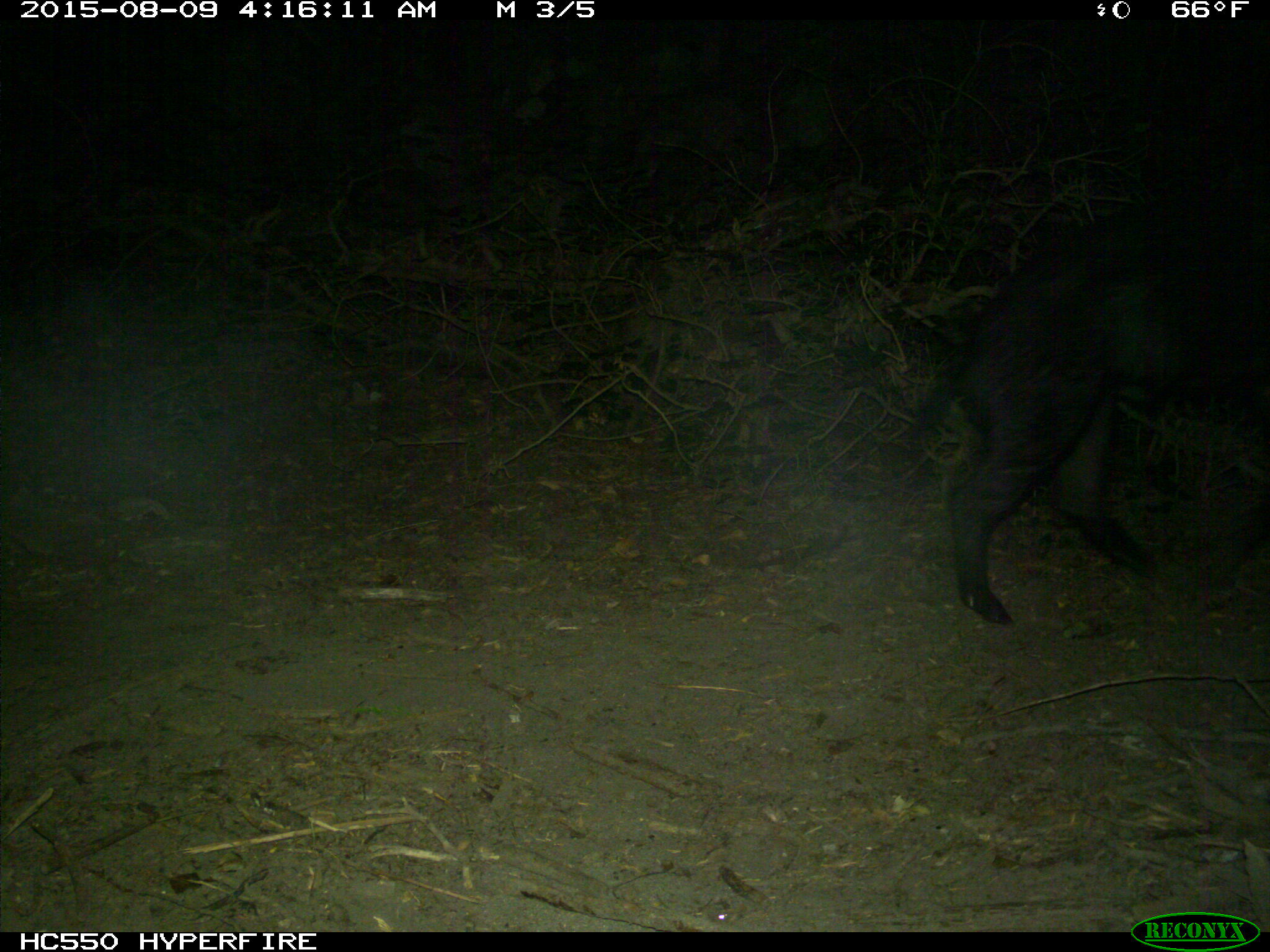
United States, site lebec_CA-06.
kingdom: Animalia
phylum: Chordata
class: Mammalia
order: Artiodactyla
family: Suidae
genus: Sus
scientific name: Sus scrofa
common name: wild boar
Sus scrofa (wild boar).